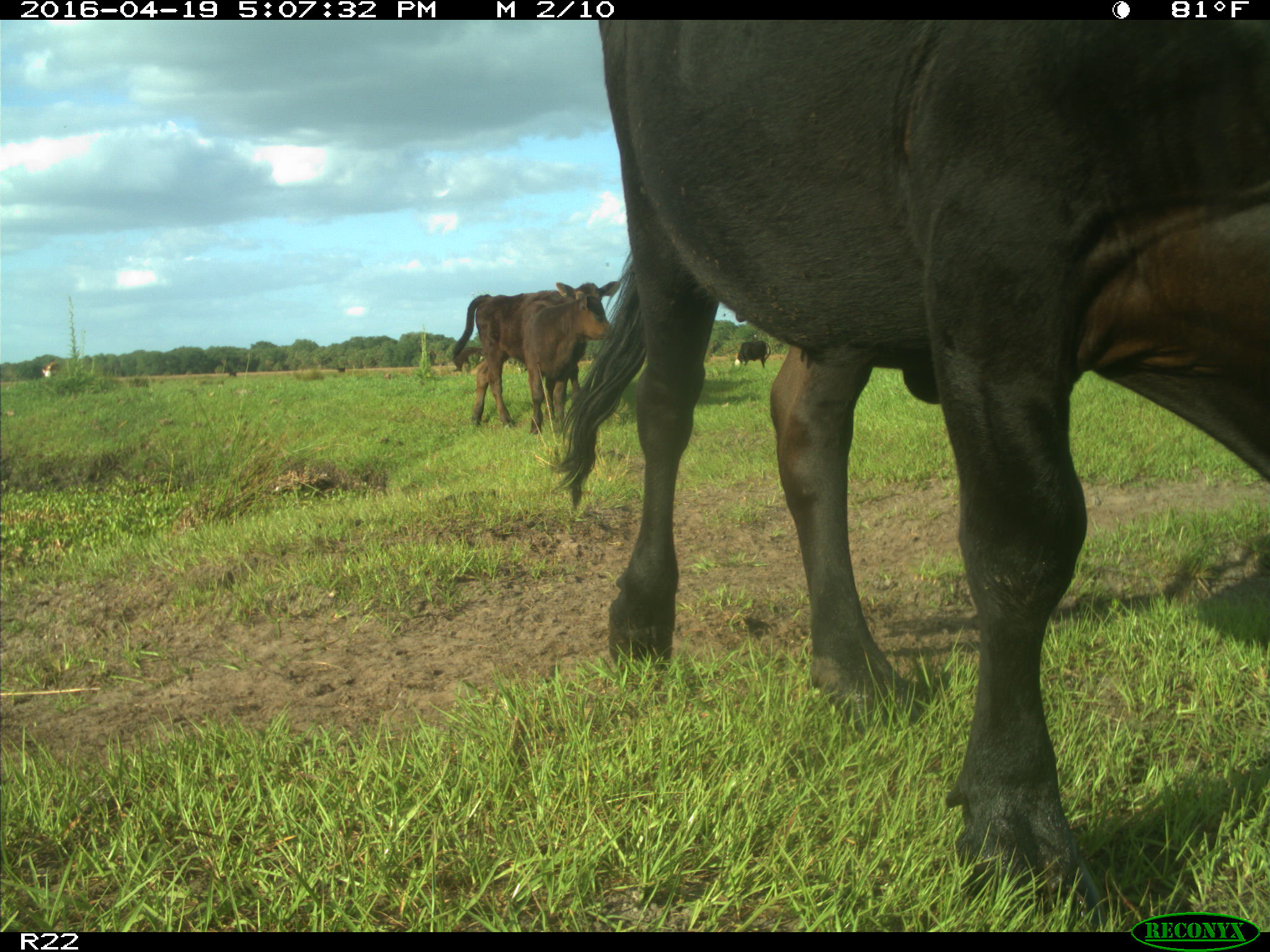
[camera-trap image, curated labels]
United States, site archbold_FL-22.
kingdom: Animalia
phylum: Chordata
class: Mammalia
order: Artiodactyla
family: Bovidae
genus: Bos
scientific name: Bos taurus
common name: domestic cow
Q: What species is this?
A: Bos taurus (domestic cow).